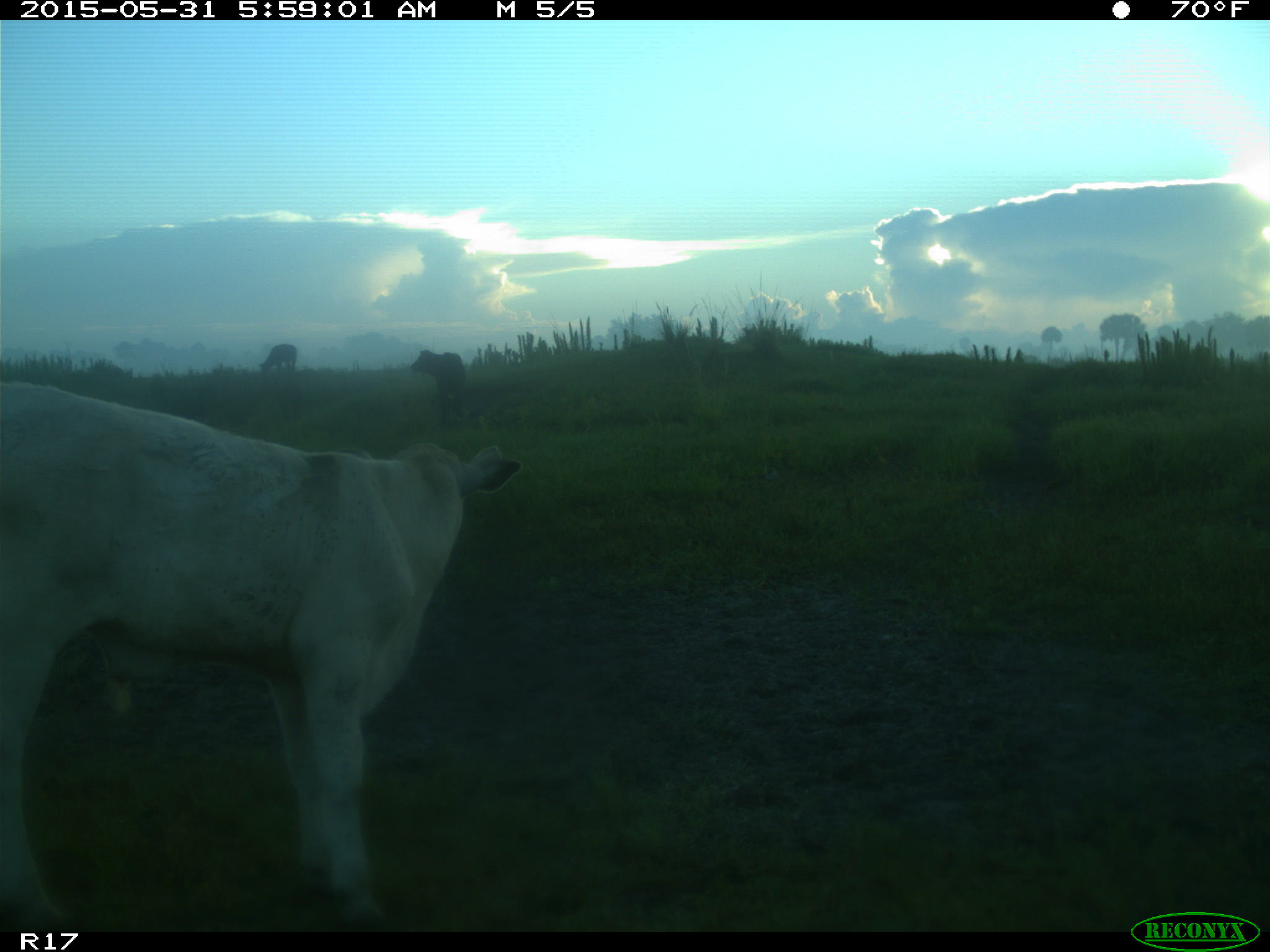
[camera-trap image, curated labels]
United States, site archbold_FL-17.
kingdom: Animalia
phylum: Chordata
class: Mammalia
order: Artiodactyla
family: Bovidae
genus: Bos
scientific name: Bos taurus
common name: domestic cow